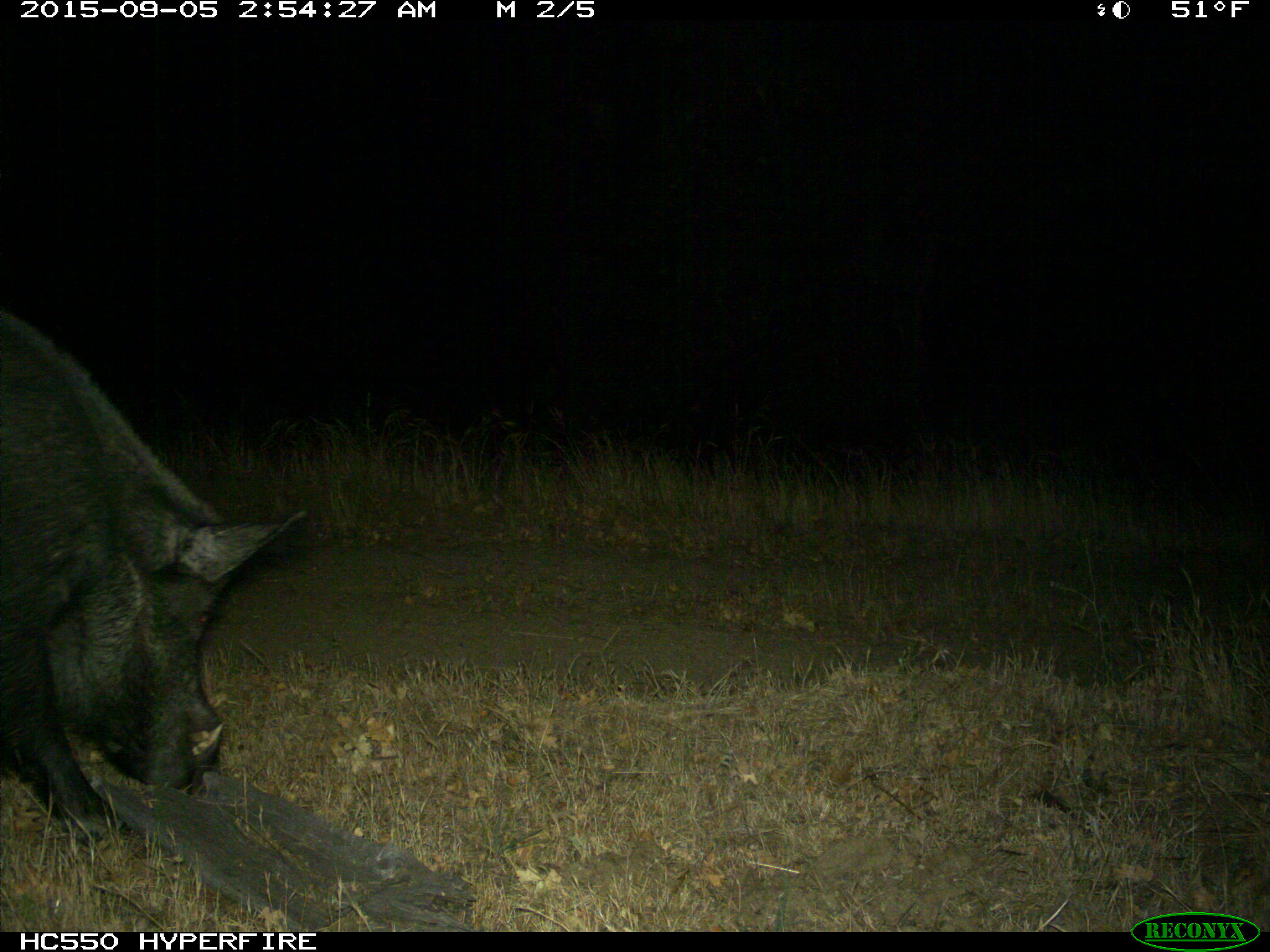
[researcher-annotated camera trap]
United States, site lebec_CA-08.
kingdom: Animalia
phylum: Chordata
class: Mammalia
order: Artiodactyla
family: Suidae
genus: Sus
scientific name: Sus scrofa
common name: wild boar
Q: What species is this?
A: Sus scrofa (wild boar).